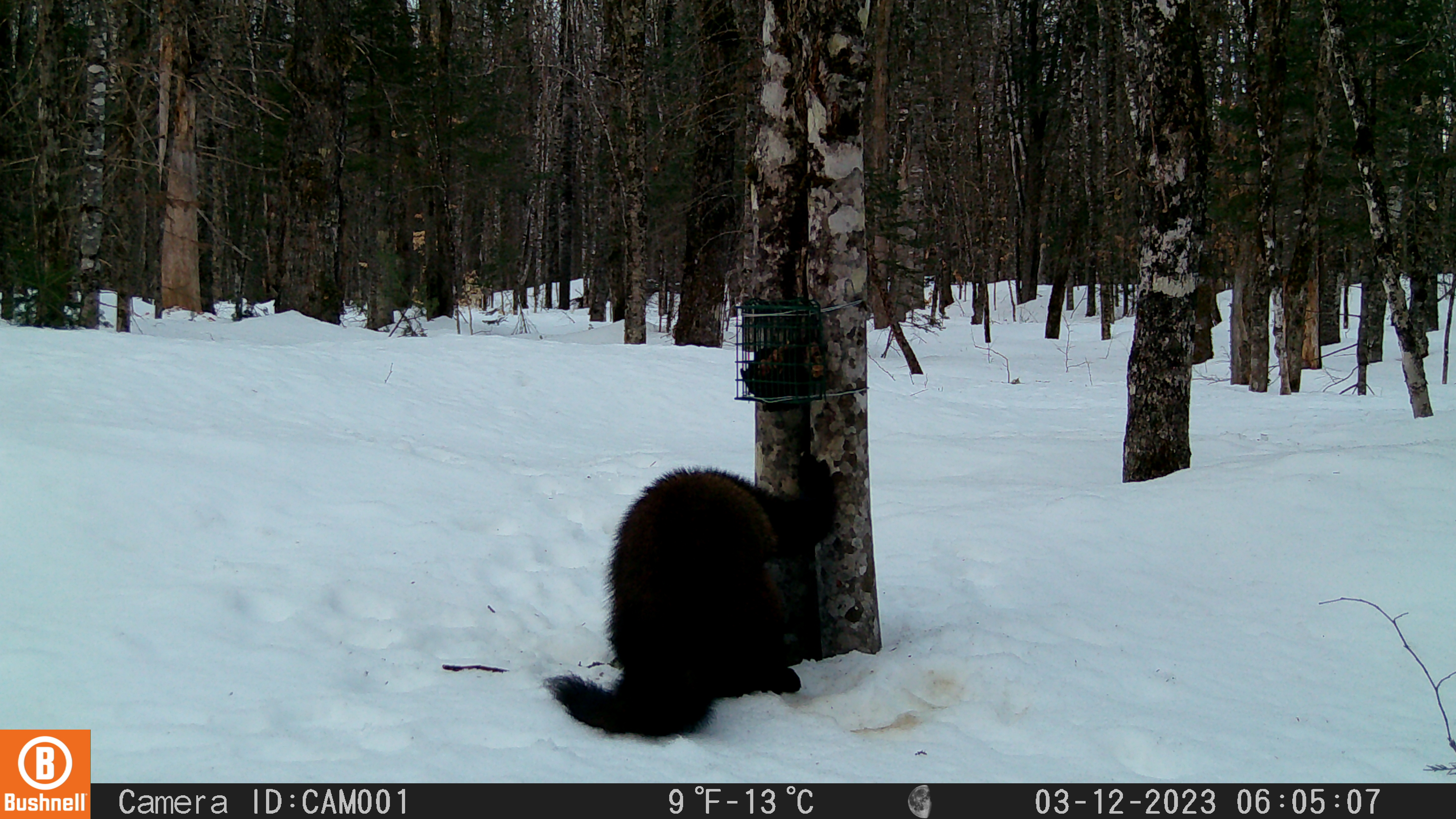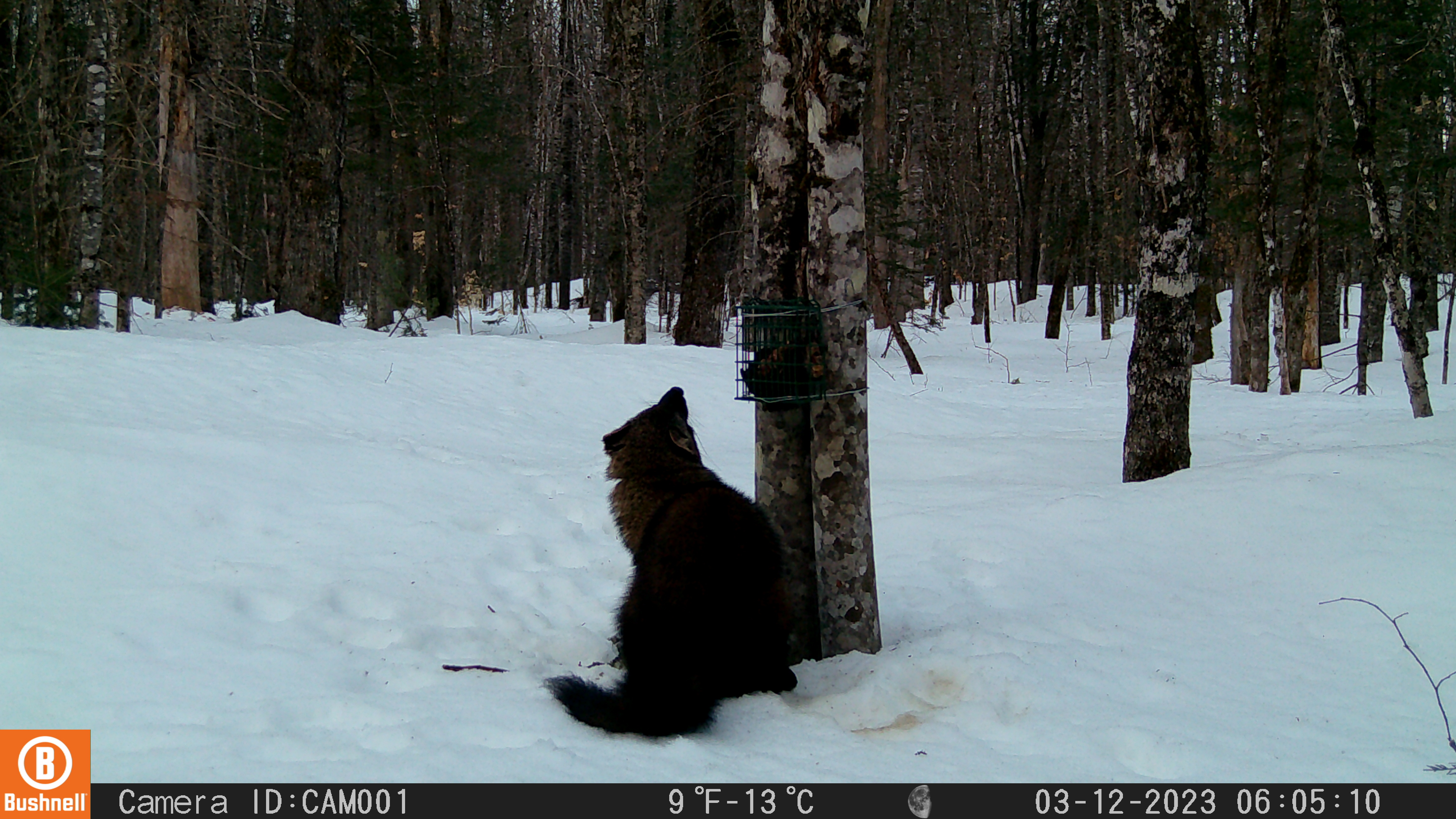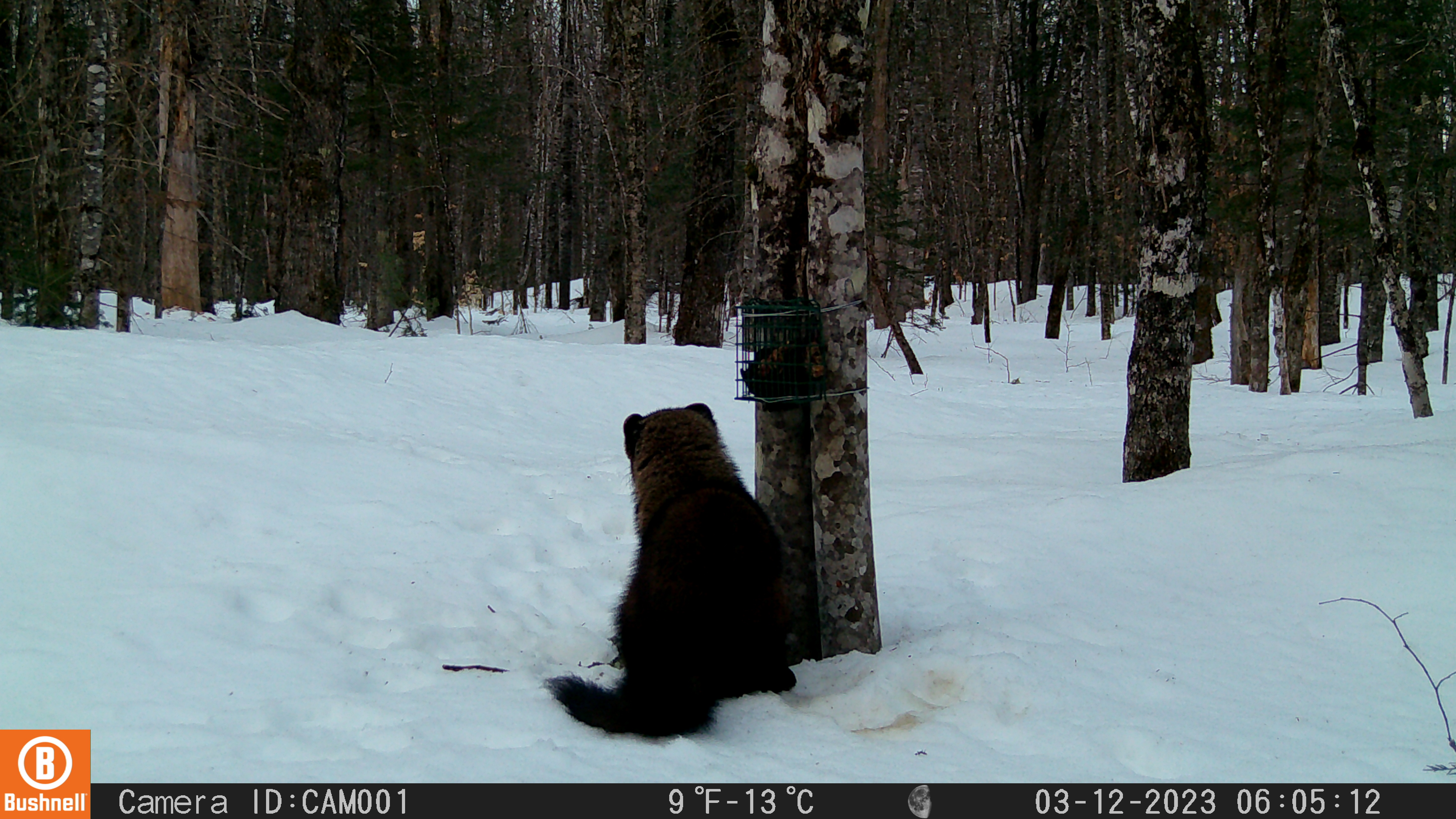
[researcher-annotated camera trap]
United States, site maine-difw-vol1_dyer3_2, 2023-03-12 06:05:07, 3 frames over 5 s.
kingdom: Animalia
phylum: Chordata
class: Mammalia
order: Carnivora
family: Mustelidae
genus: Pekania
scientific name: Pekania pennanti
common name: fisher